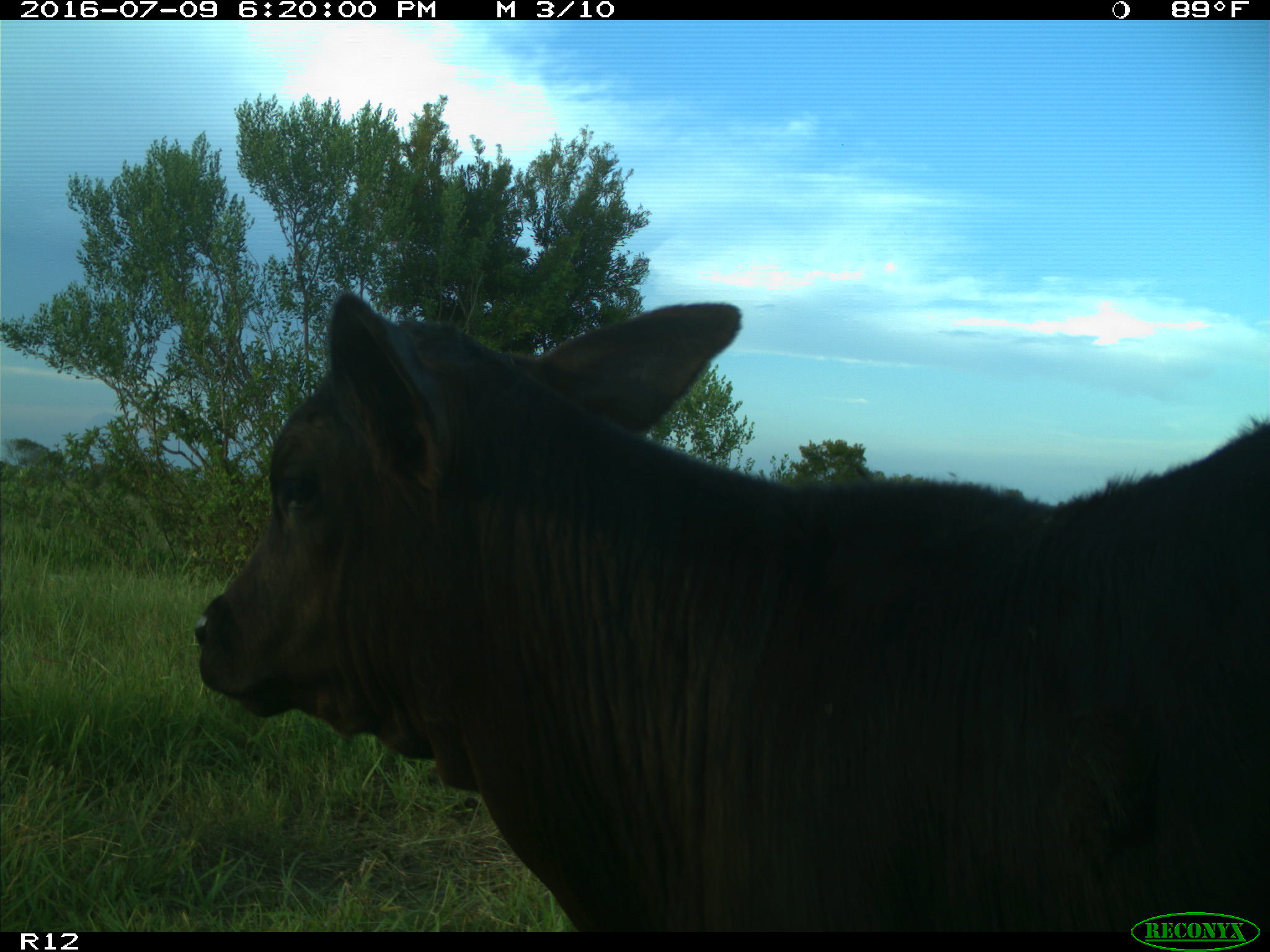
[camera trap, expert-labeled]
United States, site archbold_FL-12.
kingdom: Animalia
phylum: Chordata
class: Mammalia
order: Artiodactyla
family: Bovidae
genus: Bos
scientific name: Bos taurus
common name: domestic cow